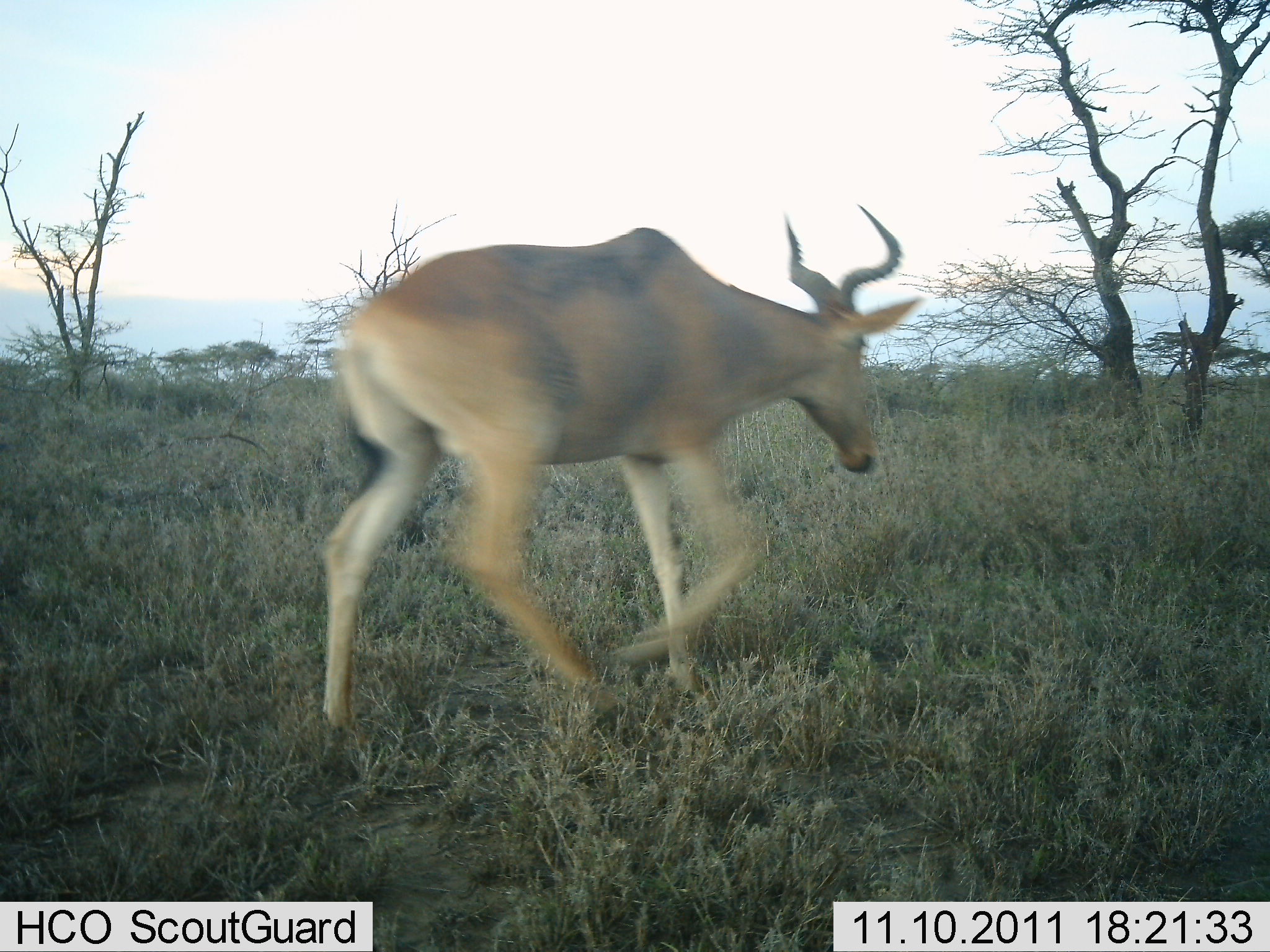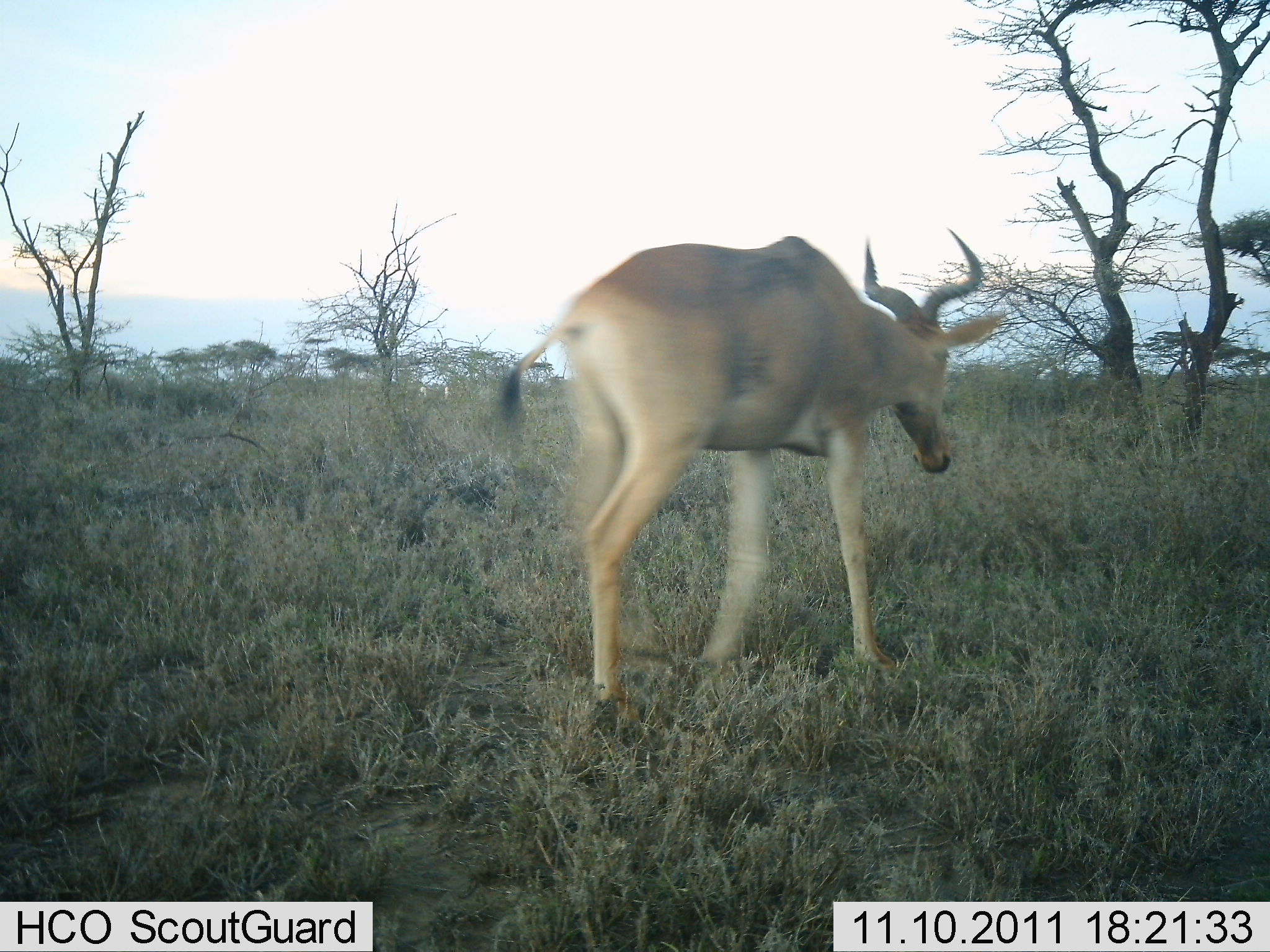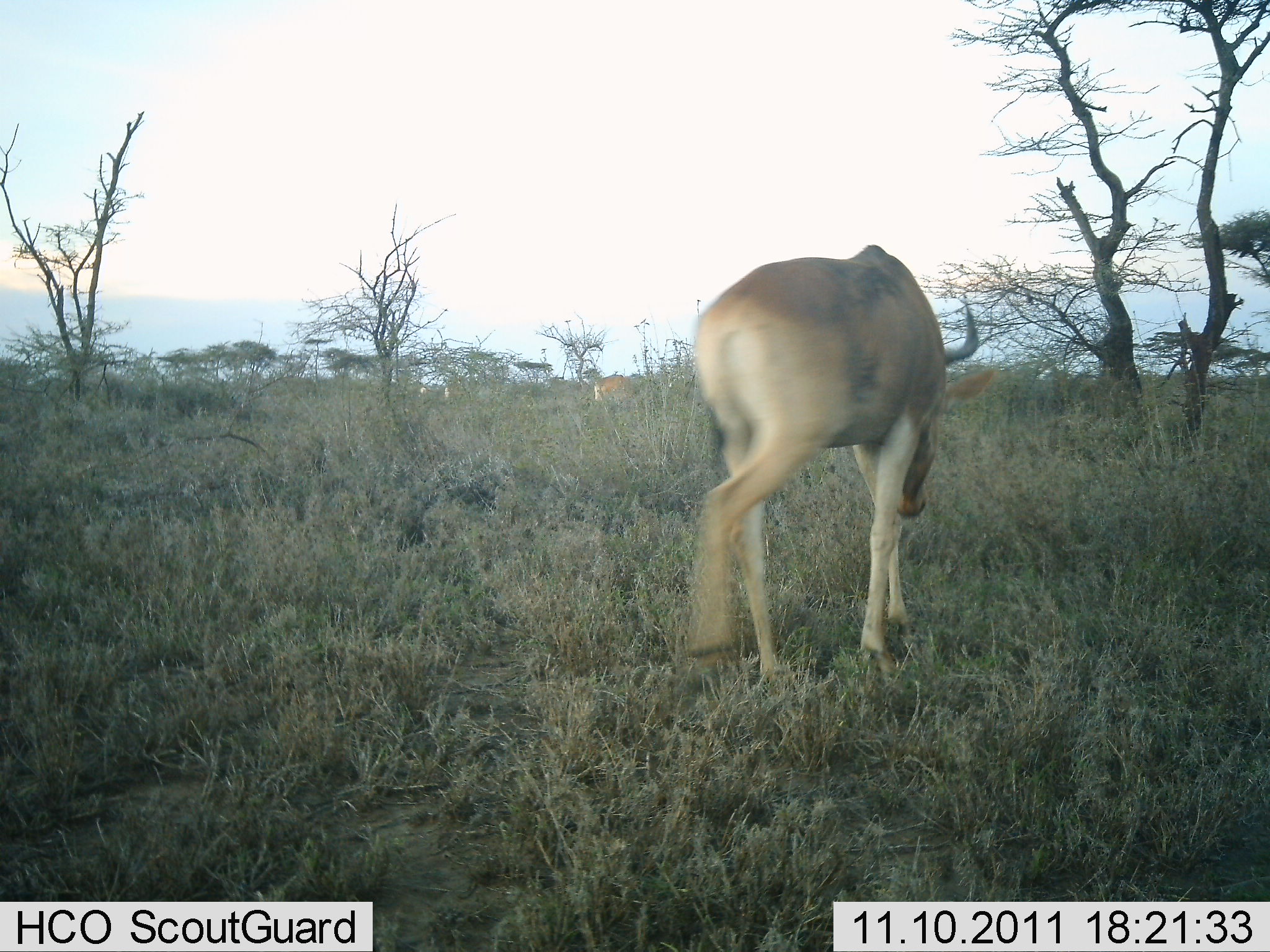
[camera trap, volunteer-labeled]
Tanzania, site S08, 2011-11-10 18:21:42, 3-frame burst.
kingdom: Animalia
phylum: Chordata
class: Mammalia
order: Artiodactyla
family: Bovidae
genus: Alcelaphus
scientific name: Alcelaphus buselaphus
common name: hartebeest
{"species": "hartebeest (Alcelaphus buselaphus)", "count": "1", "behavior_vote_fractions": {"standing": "0%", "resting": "0%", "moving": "100%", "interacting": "0%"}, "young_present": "0%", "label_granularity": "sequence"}